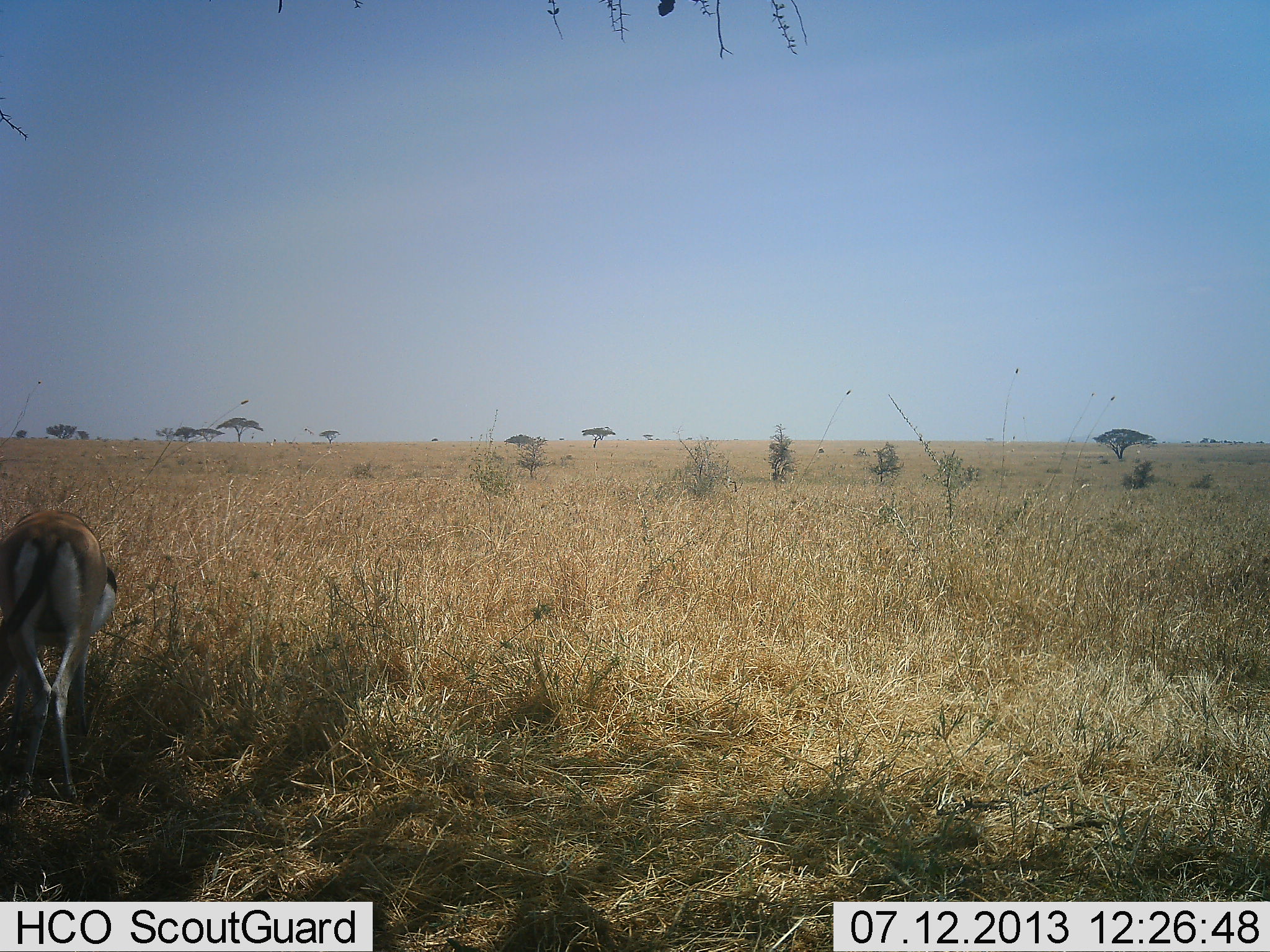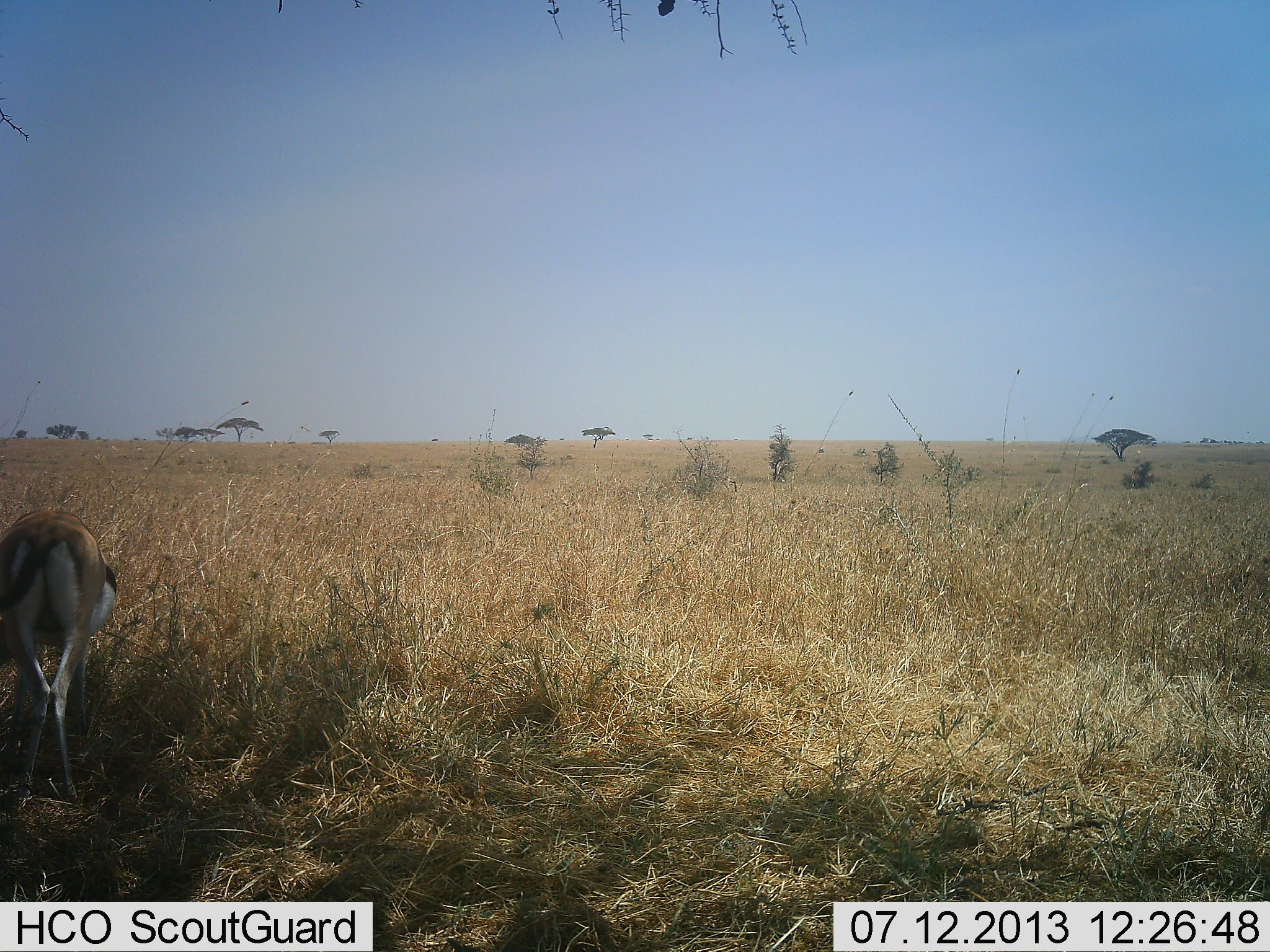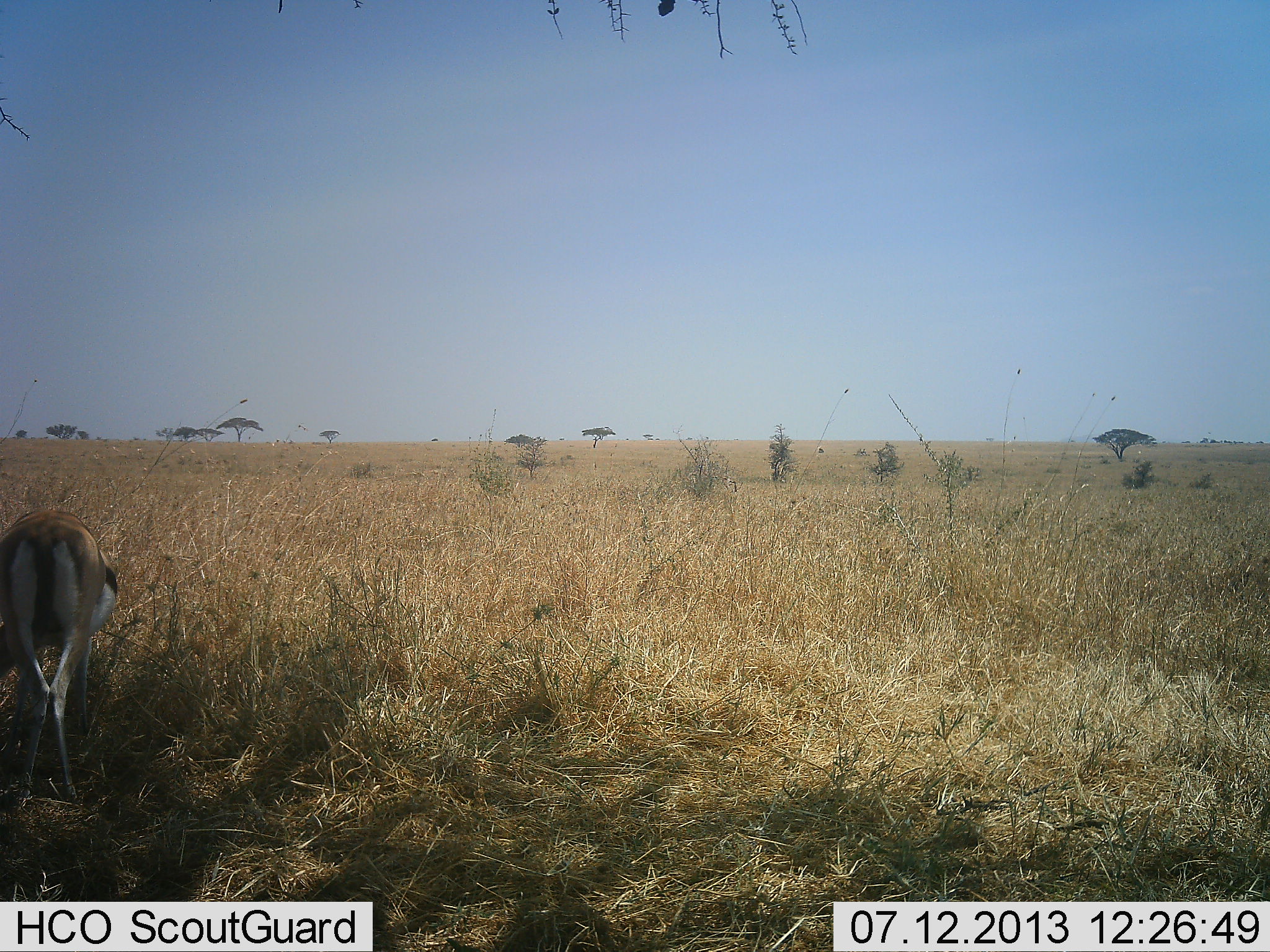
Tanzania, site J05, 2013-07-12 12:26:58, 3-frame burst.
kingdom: Animalia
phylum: Chordata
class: Mammalia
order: Artiodactyla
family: Bovidae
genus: Eudorcas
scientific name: Eudorcas thomsonii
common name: thomson's gazelle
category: gazellethomsons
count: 1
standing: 42%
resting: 0%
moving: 0%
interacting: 0%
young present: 0%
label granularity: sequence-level